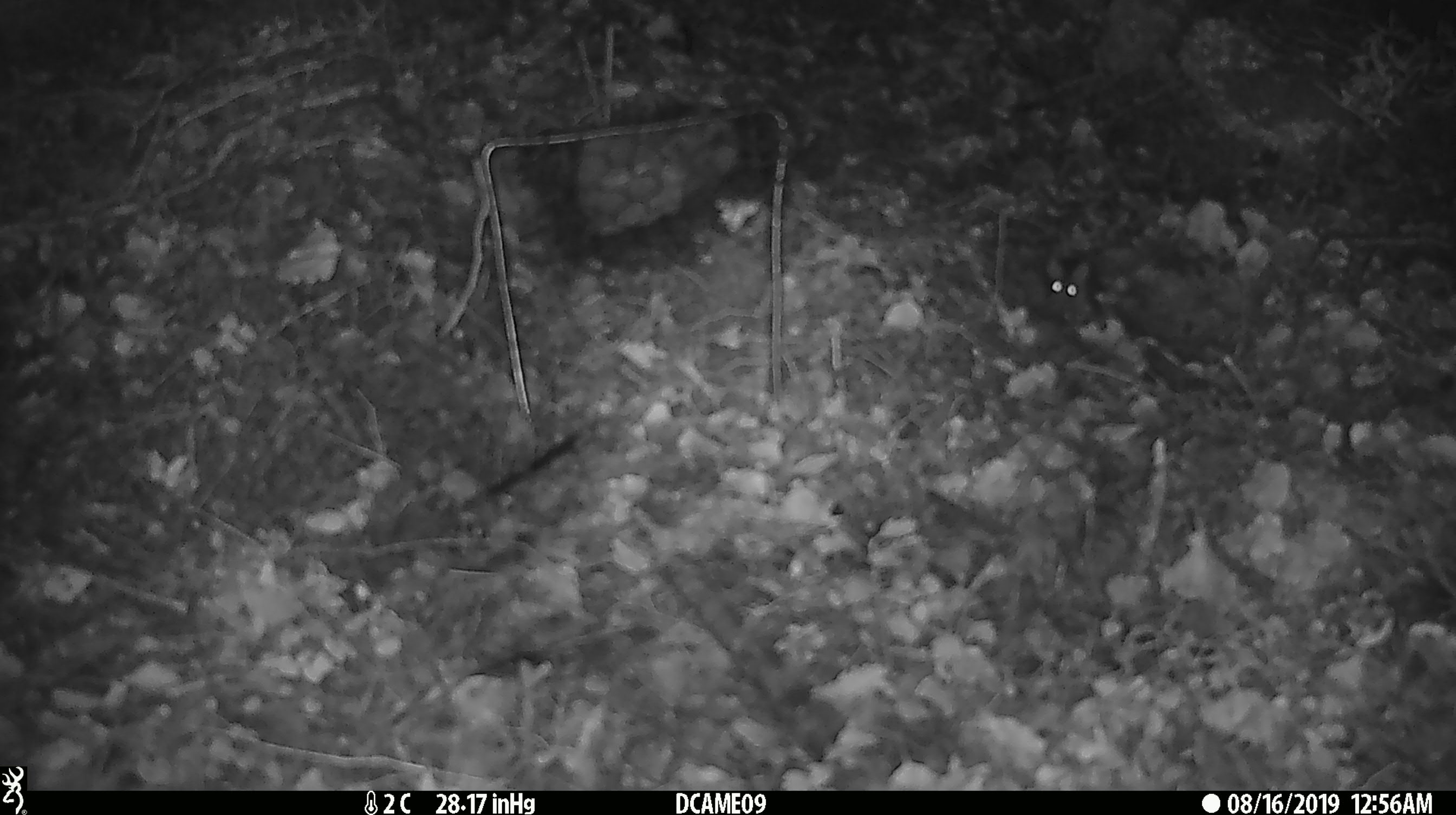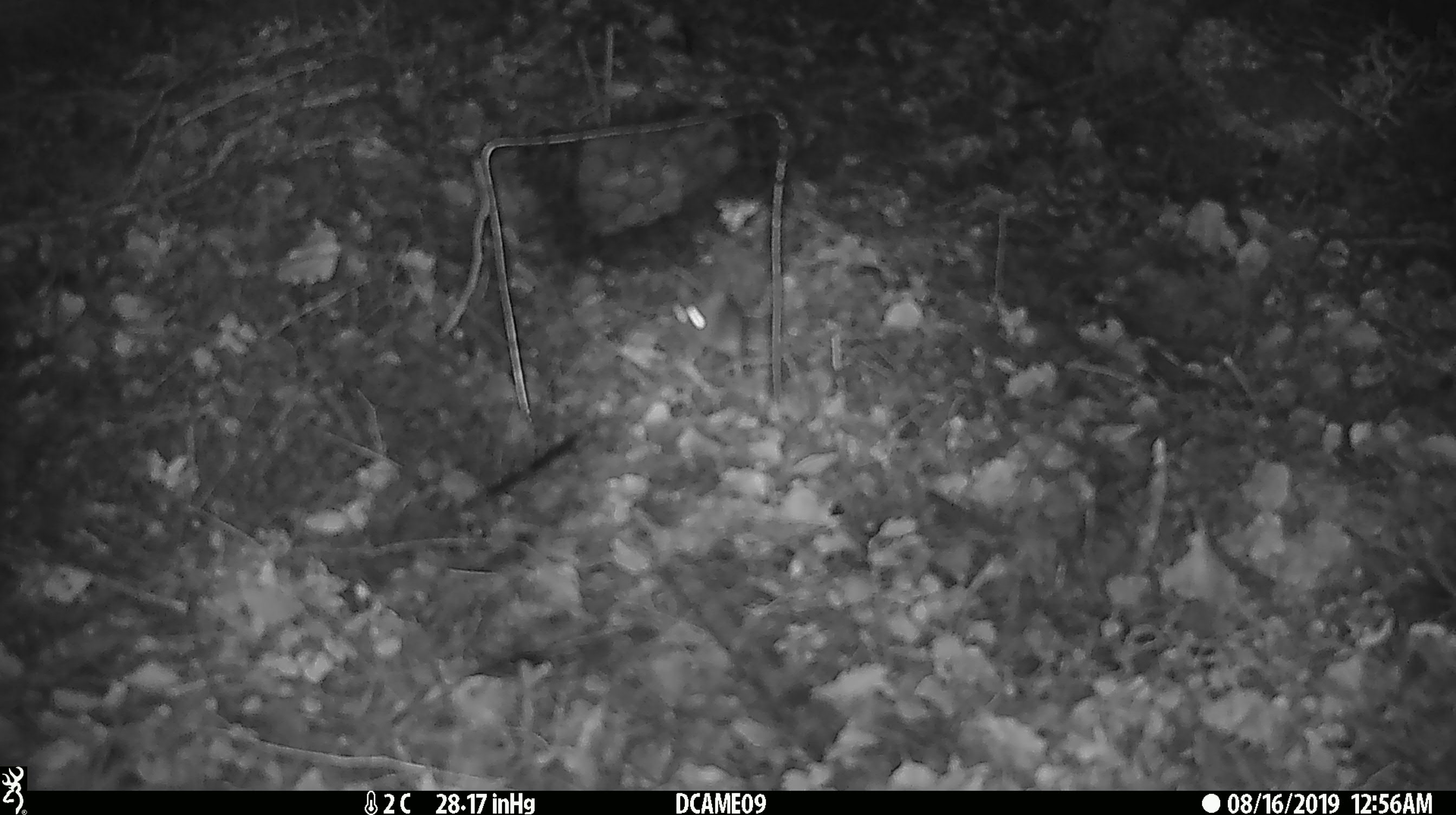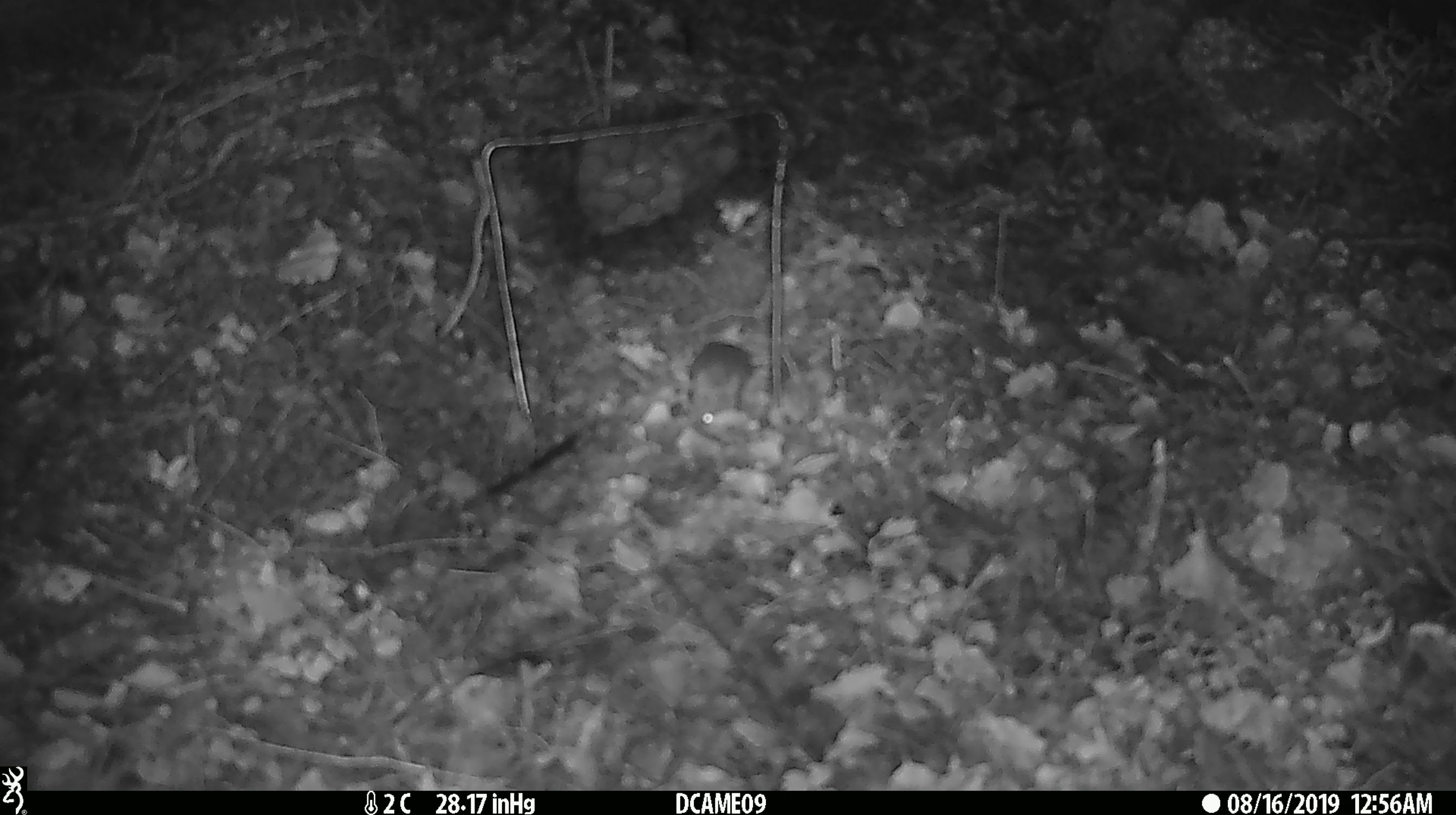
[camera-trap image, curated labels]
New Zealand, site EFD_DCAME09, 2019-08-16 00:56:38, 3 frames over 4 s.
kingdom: Animalia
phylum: Chordata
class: Mammalia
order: Rodentia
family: Muridae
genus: Mus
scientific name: Mus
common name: mouse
Mouse (Mus).